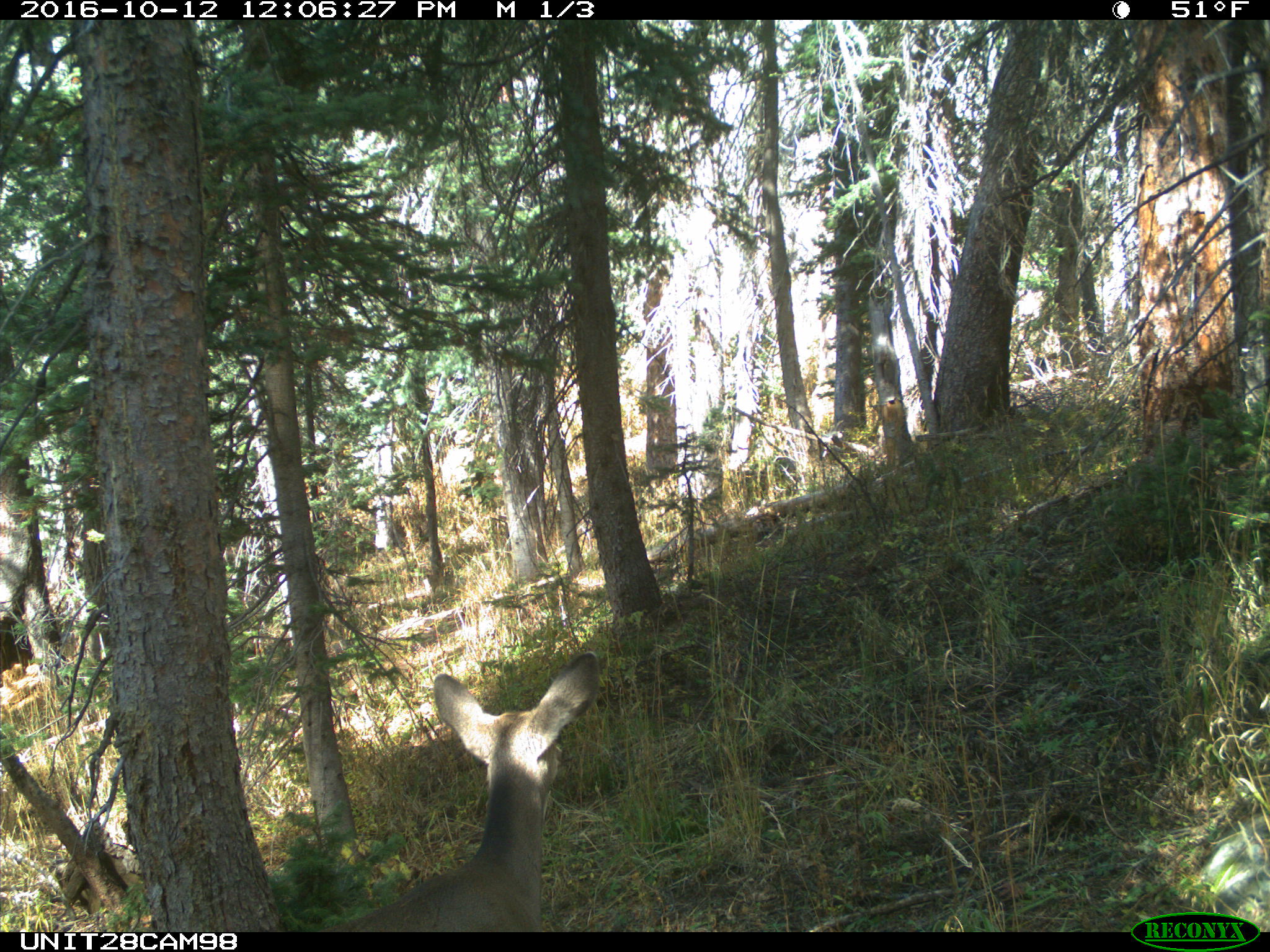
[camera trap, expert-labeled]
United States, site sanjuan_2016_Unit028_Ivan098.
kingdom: Animalia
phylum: Chordata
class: Mammalia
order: Artiodactyla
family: Cervidae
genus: Odocoileus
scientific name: Odocoileus hemionus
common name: mule deer